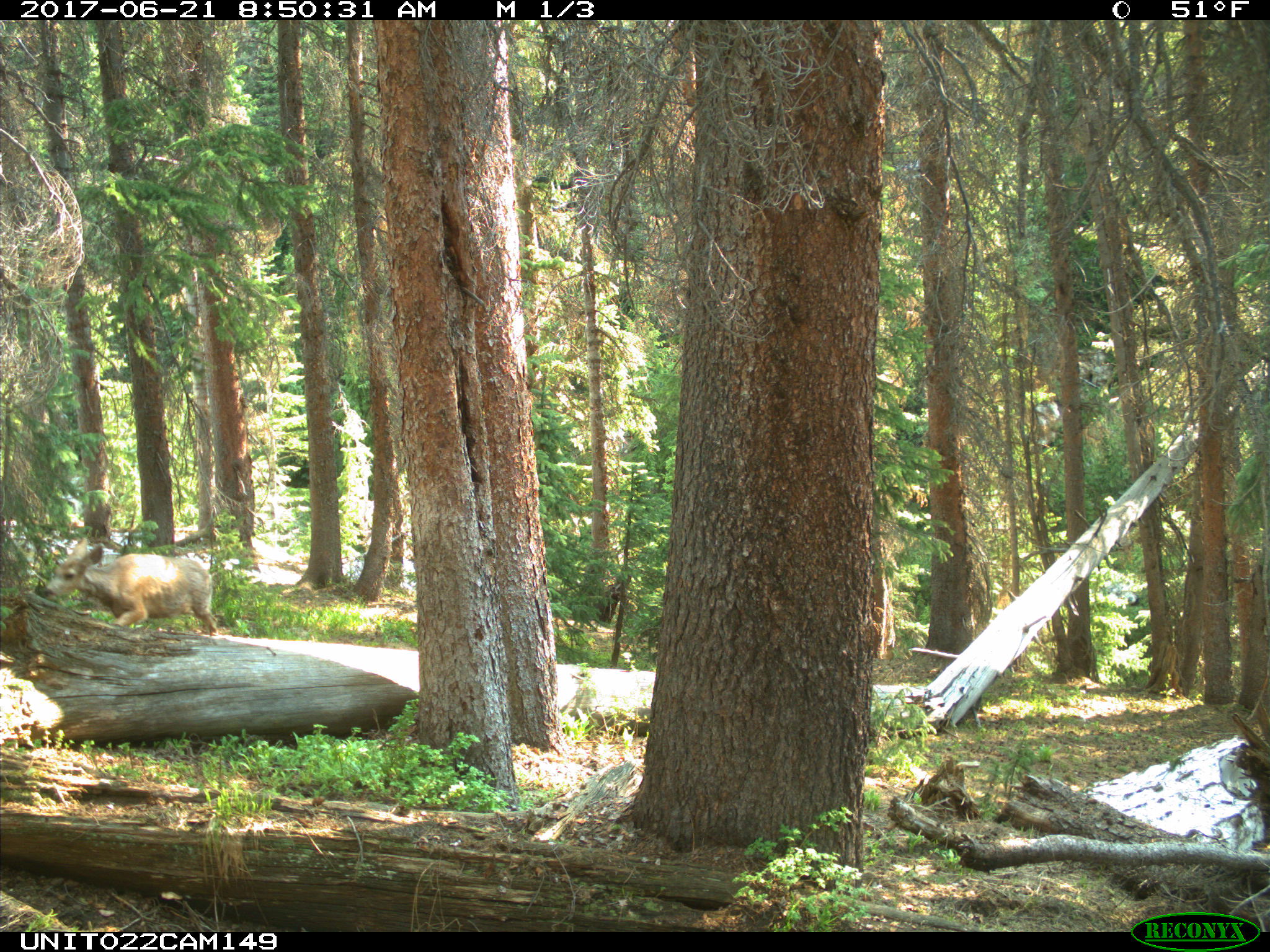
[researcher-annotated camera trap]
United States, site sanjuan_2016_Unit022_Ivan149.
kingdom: Animalia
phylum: Chordata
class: Mammalia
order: Artiodactyla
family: Cervidae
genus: Odocoileus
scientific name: Odocoileus hemionus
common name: mule deer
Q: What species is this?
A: Odocoileus hemionus (mule deer).